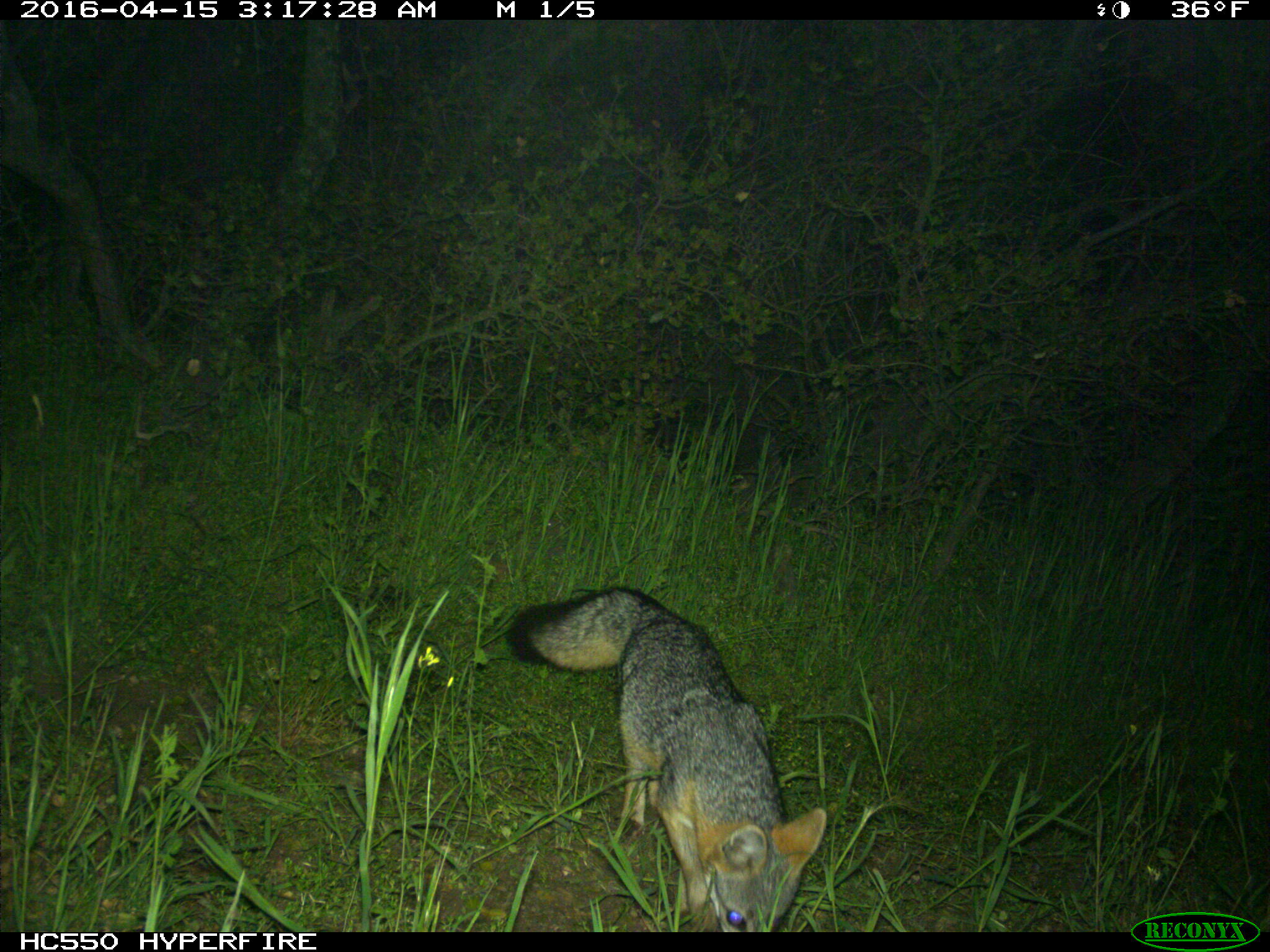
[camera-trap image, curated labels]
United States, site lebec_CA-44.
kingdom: Animalia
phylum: Chordata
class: Mammalia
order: Carnivora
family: Canidae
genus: Urocyon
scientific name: Urocyon cinereoargenteus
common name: gray fox